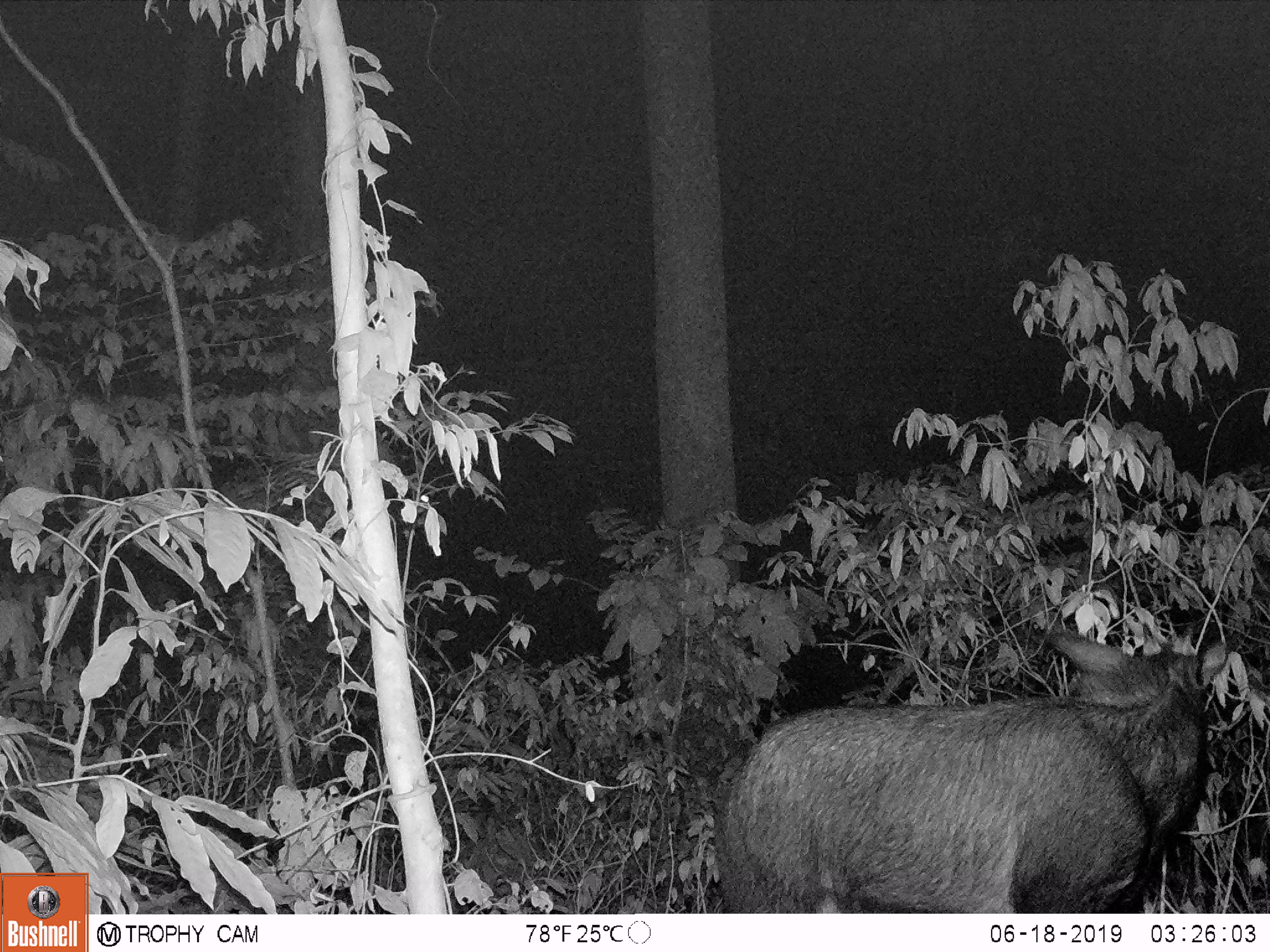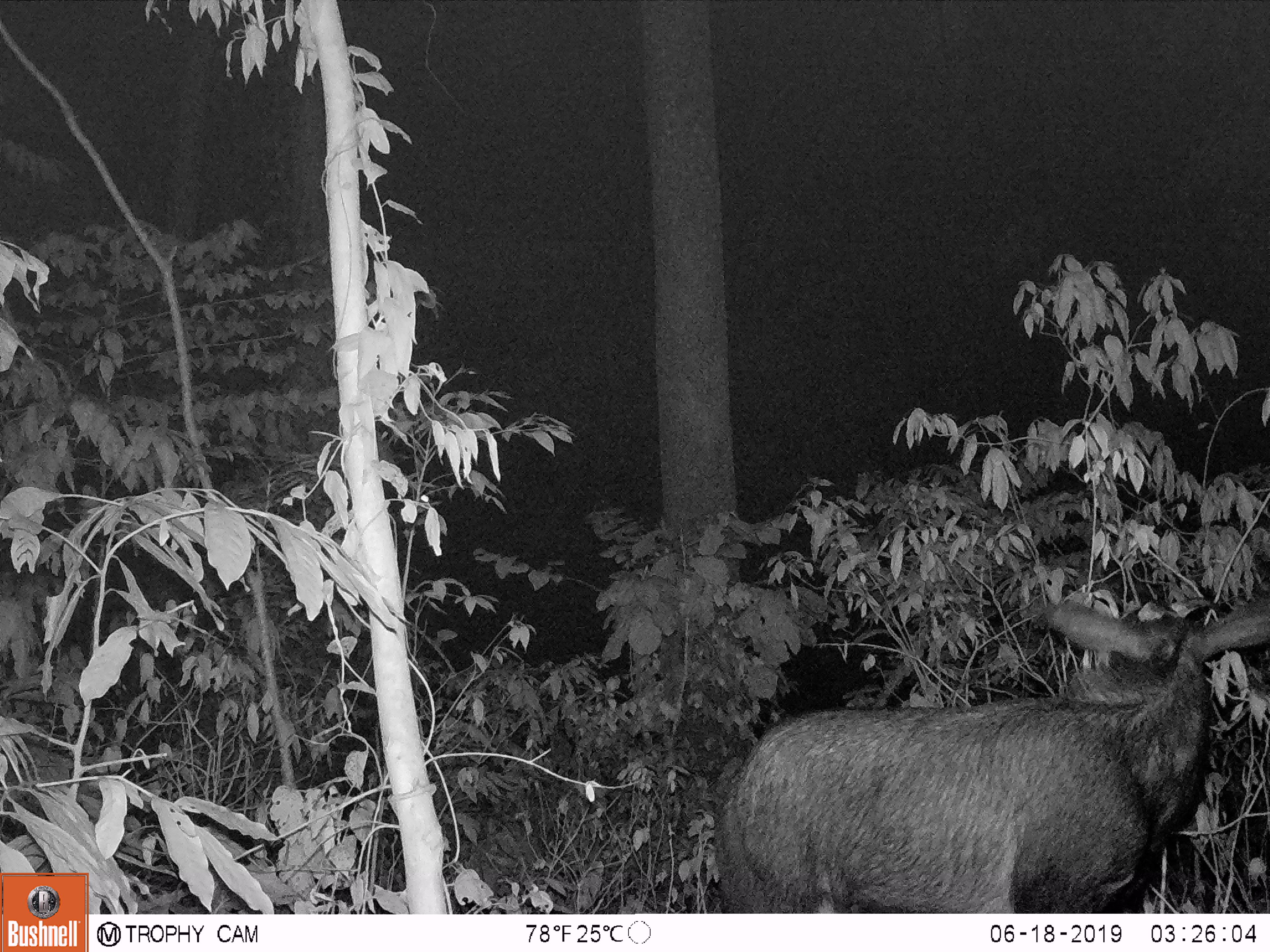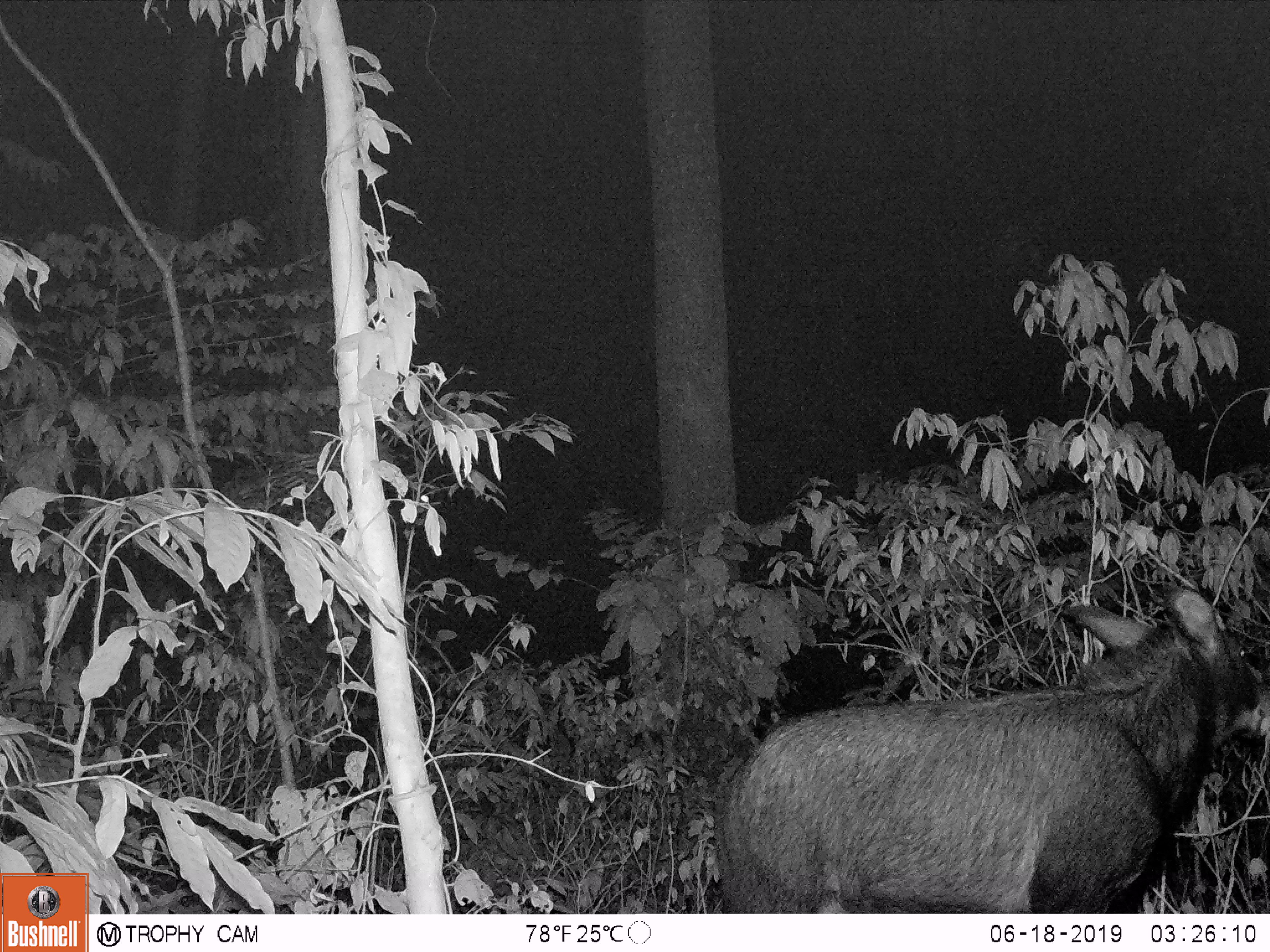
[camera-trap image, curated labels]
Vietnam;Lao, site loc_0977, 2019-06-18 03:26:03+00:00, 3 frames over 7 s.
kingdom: Animalia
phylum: Chordata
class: Mammalia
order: Artiodactyla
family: Bovidae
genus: Capricornis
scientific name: Capricornis sumatraensis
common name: chinese serow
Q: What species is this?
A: Chinese serow (Capricornis sumatraensis).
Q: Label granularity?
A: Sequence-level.